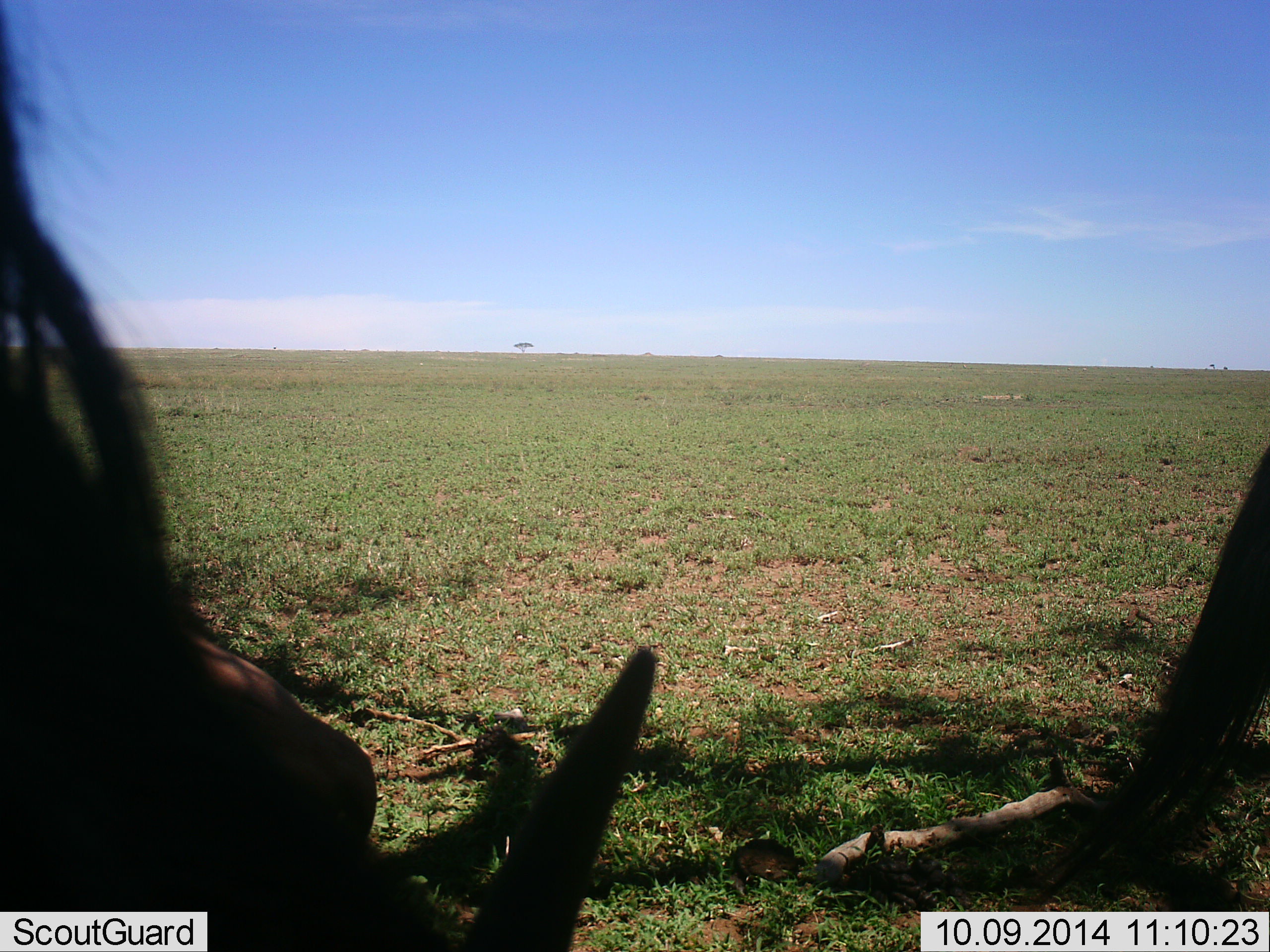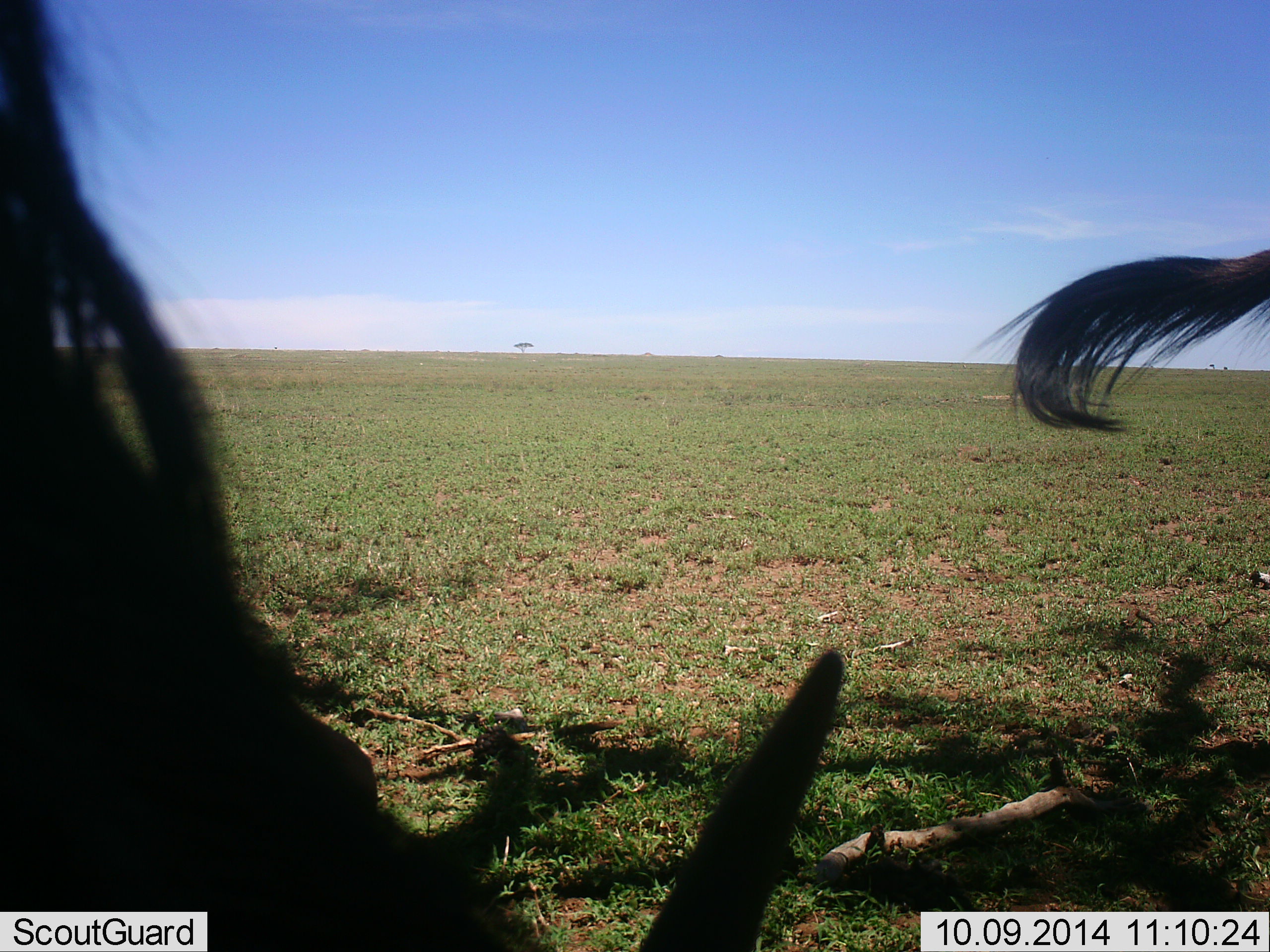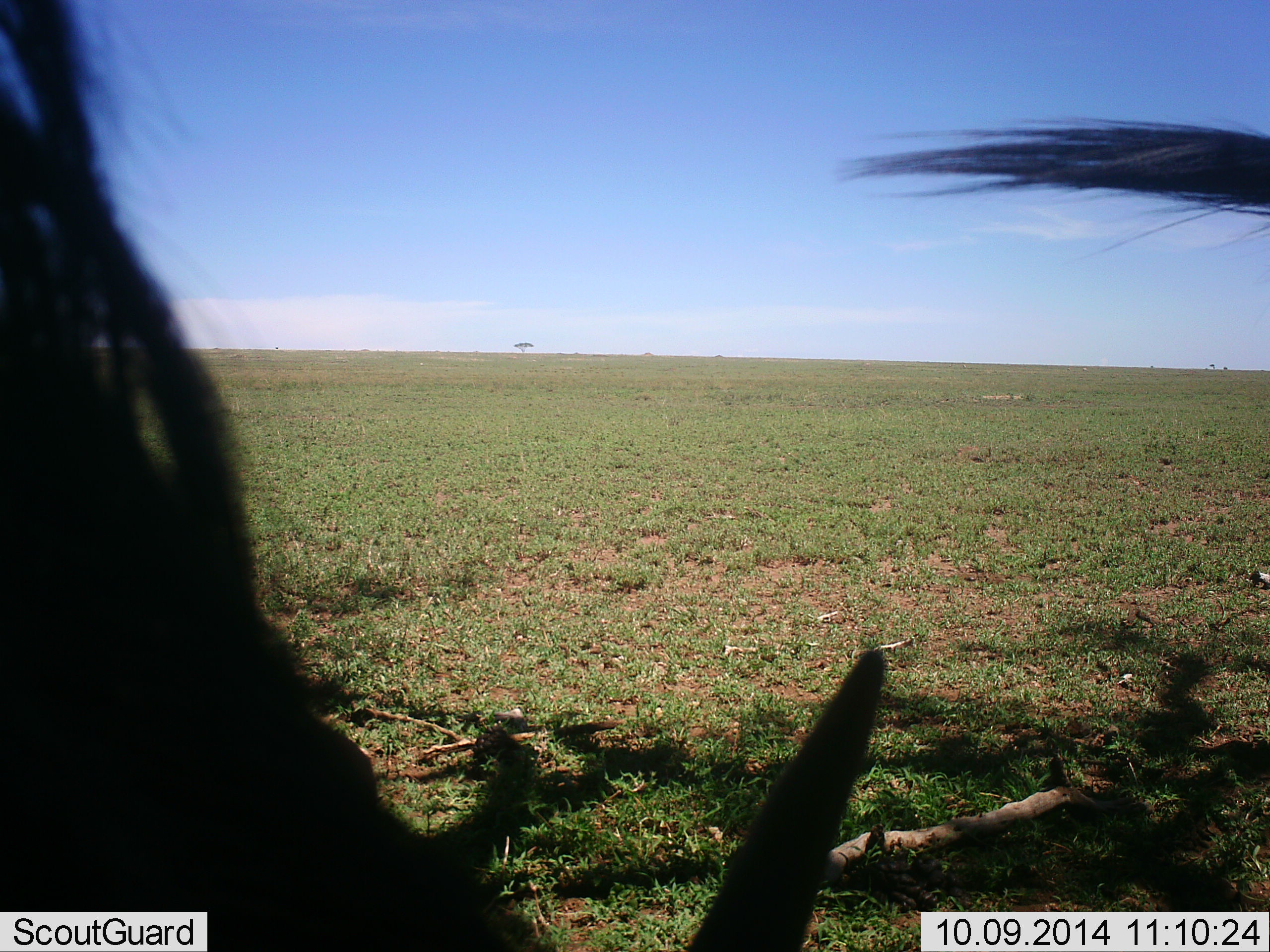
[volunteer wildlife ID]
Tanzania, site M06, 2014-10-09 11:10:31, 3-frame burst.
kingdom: Animalia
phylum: Chordata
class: Mammalia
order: Artiodactyla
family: Bovidae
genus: Connochaetes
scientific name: Connochaetes taurinus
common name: blue wildebeest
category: wildebeest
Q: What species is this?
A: Wildebeest (blue wildebeest) (Connochaetes taurinus).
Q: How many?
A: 2.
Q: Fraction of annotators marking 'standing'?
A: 60%.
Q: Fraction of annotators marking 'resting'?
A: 10%.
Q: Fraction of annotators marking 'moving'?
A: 30%.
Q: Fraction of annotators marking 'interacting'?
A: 0%.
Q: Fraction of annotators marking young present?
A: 0%.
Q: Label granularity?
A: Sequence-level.